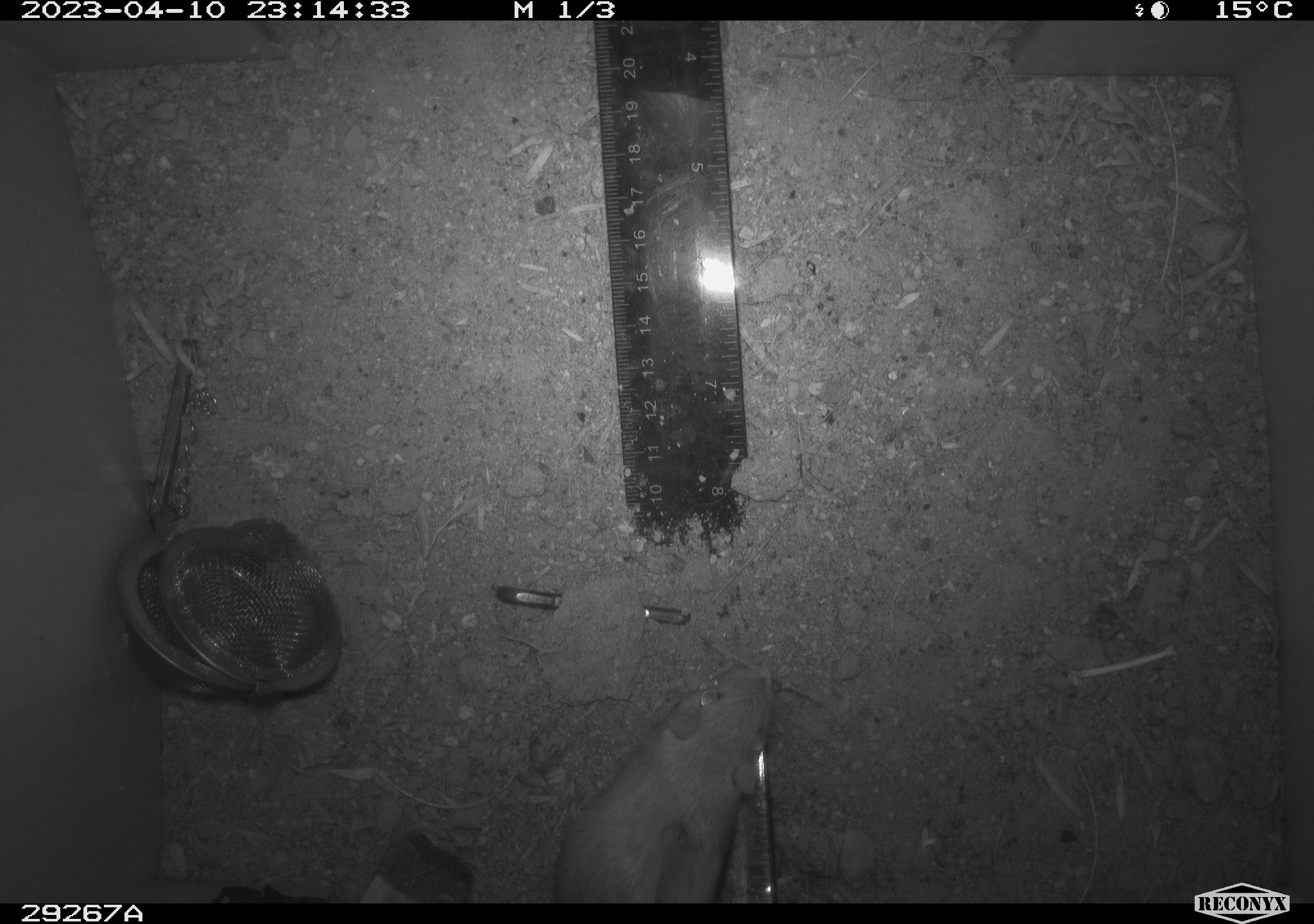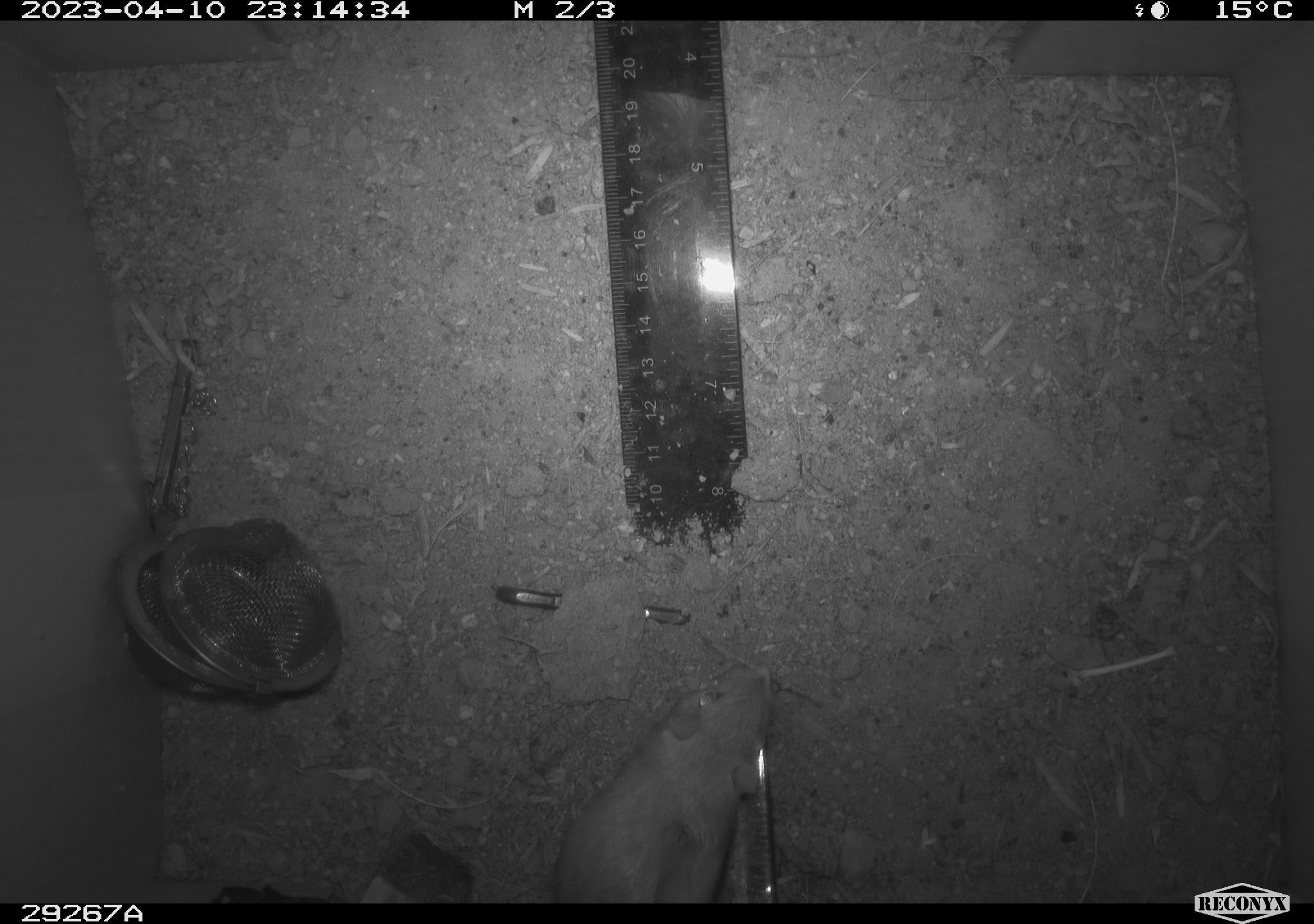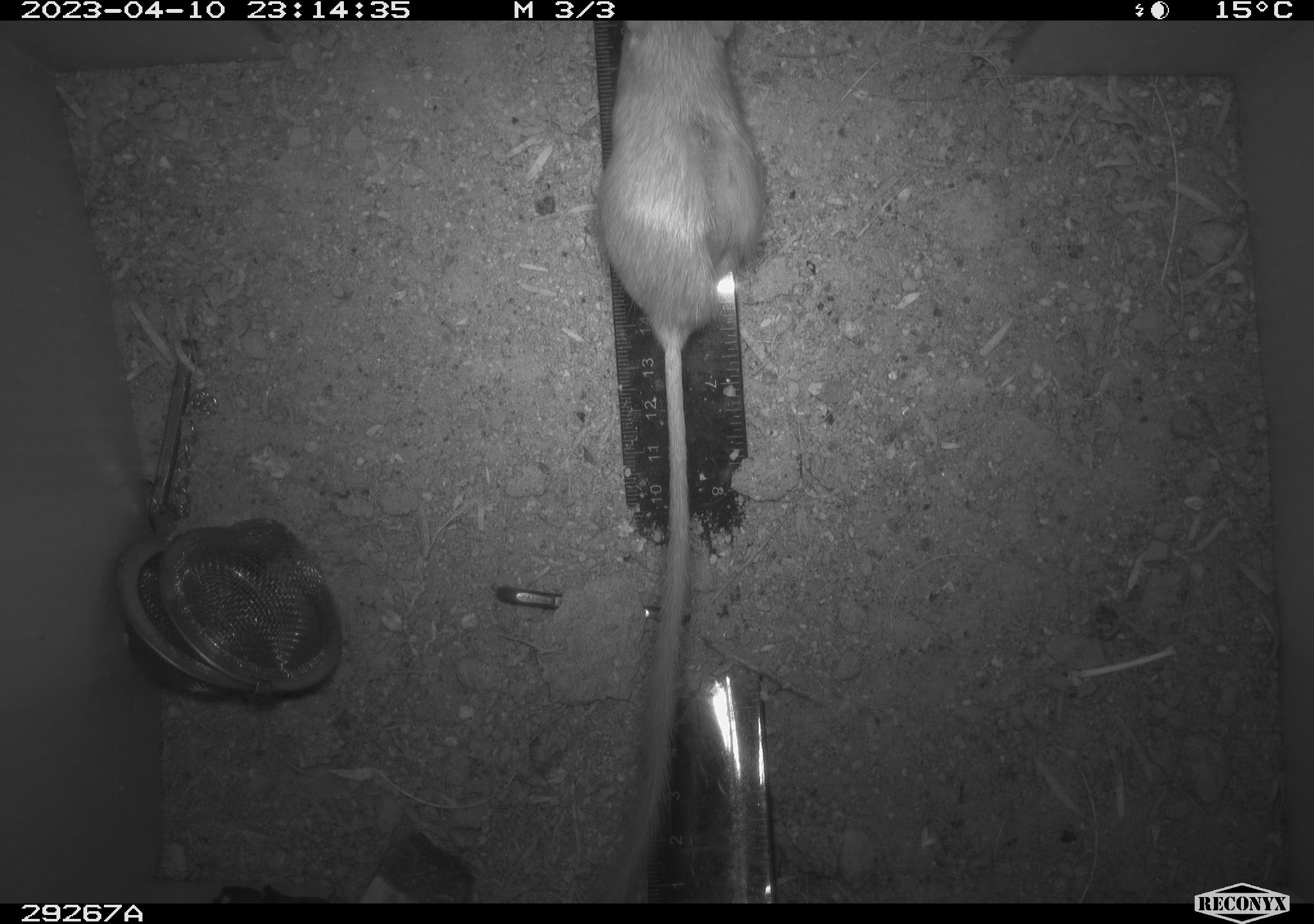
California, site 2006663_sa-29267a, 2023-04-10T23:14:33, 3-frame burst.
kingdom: Animalia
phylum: Chordata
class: Mammalia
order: Rodentia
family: Heteromyidae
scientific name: Heteromyidae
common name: kangaroo rats and pocket mice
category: heteromyidae family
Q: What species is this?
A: Heteromyidae family (kangaroo rats and pocket mice) (Heteromyidae).